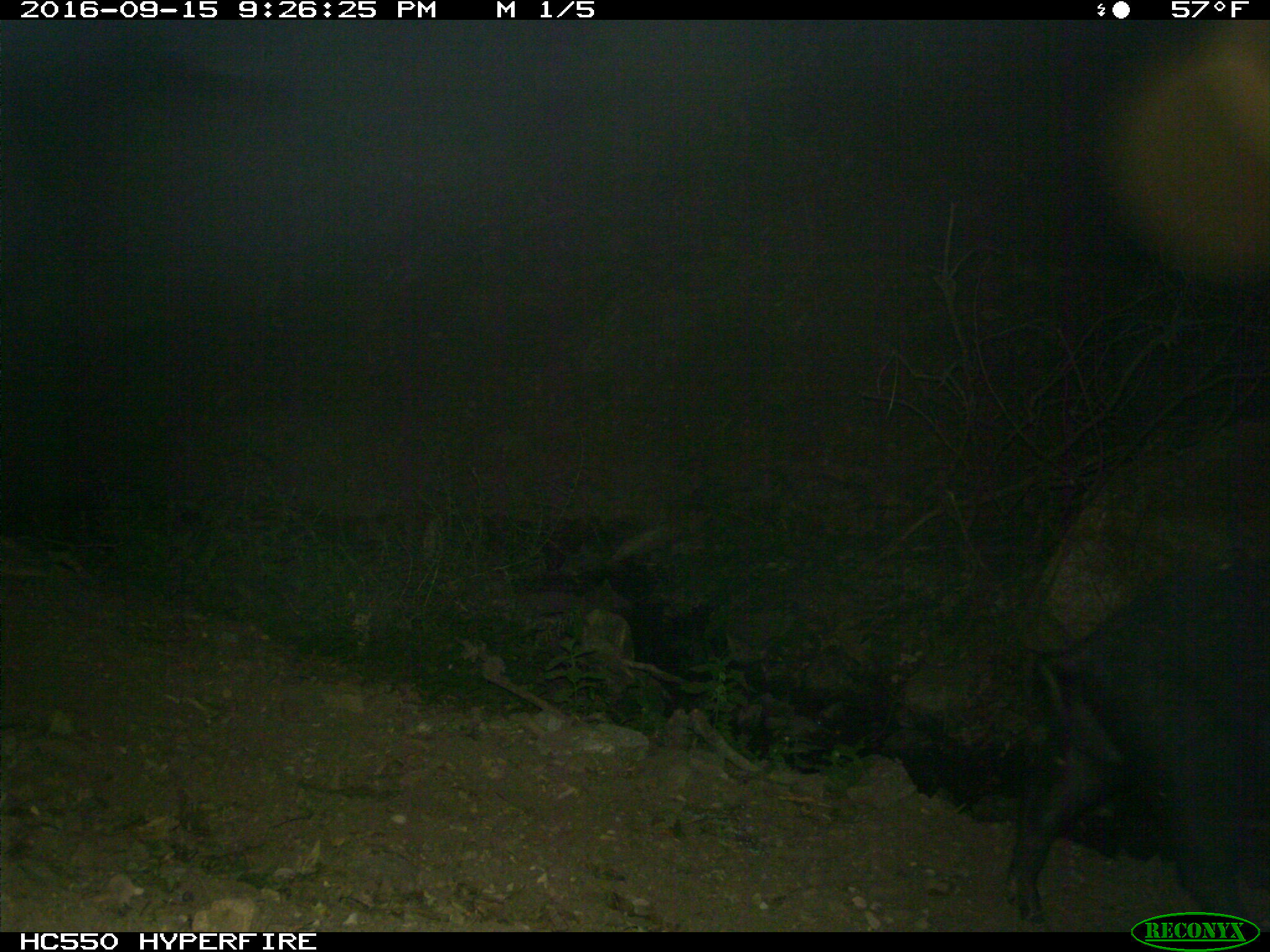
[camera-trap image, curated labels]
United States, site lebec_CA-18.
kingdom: Animalia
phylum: Chordata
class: Mammalia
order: Artiodactyla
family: Suidae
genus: Sus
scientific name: Sus scrofa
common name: wild boar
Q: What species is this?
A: Sus scrofa (wild boar).